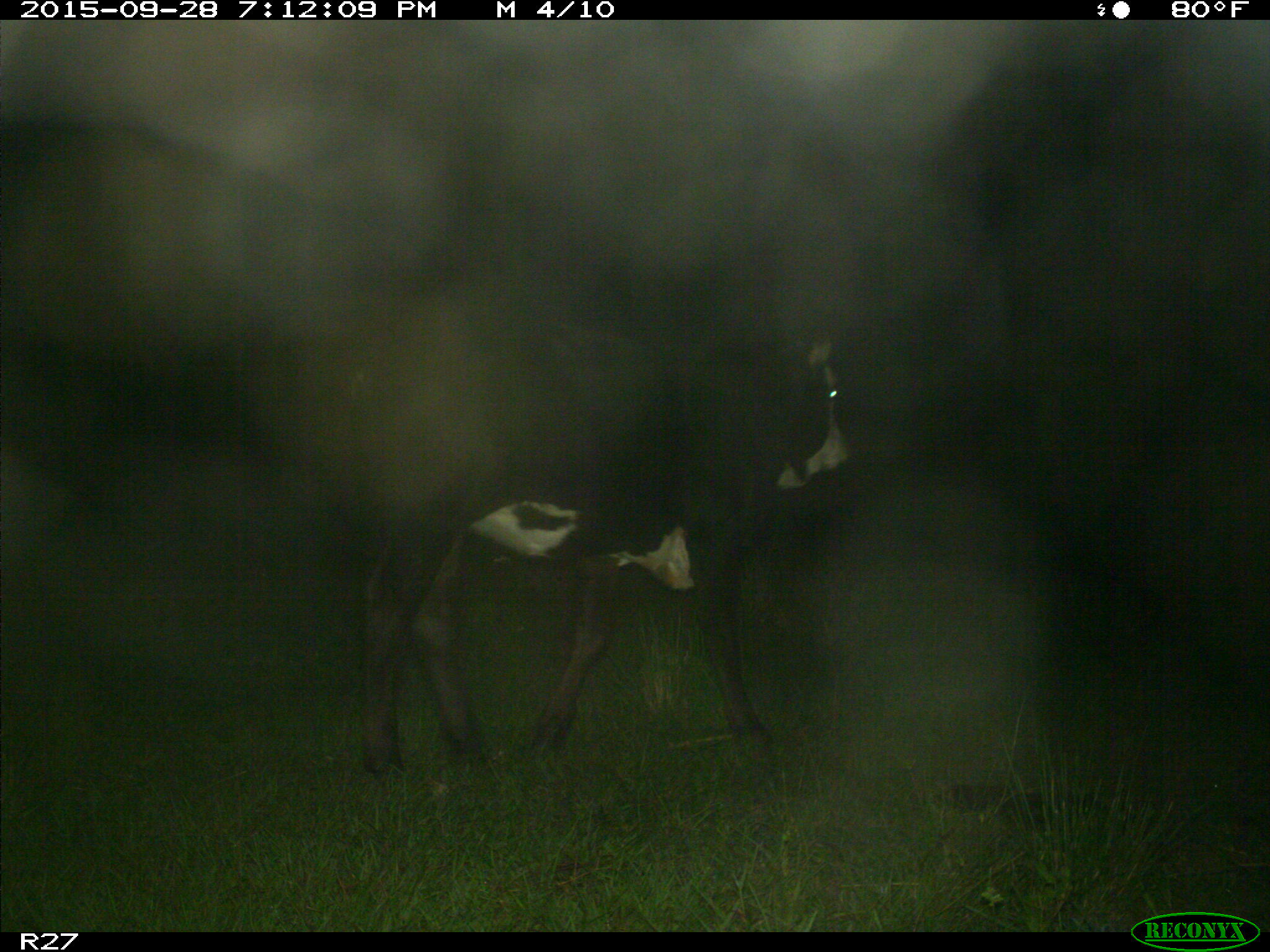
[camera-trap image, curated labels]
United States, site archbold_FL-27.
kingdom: Animalia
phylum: Chordata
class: Mammalia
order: Artiodactyla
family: Bovidae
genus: Bos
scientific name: Bos taurus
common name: domestic cow